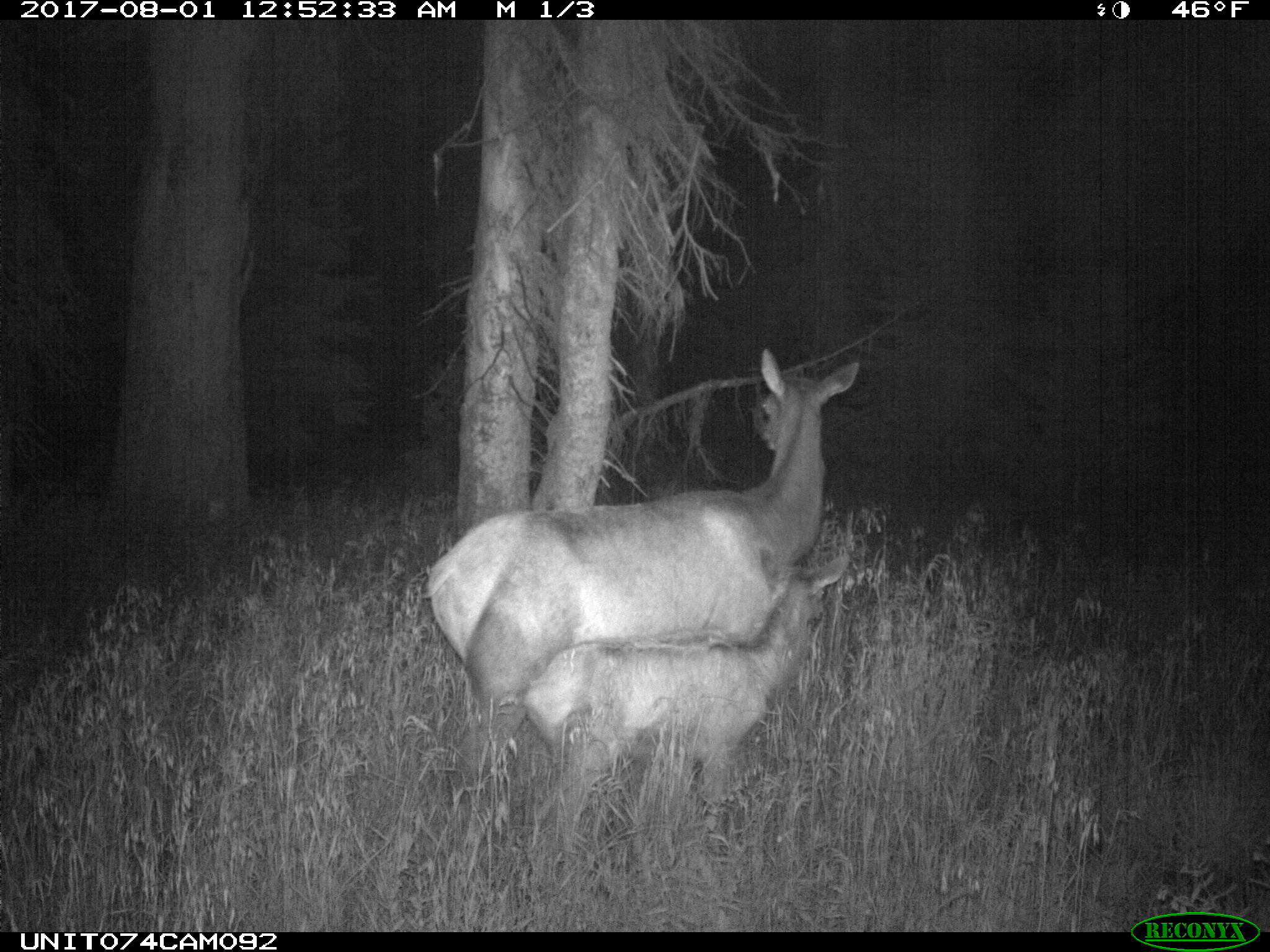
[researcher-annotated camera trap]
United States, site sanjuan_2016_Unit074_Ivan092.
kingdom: Animalia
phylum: Chordata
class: Mammalia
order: Artiodactyla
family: Cervidae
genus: Cervus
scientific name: Cervus elaphus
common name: red deer